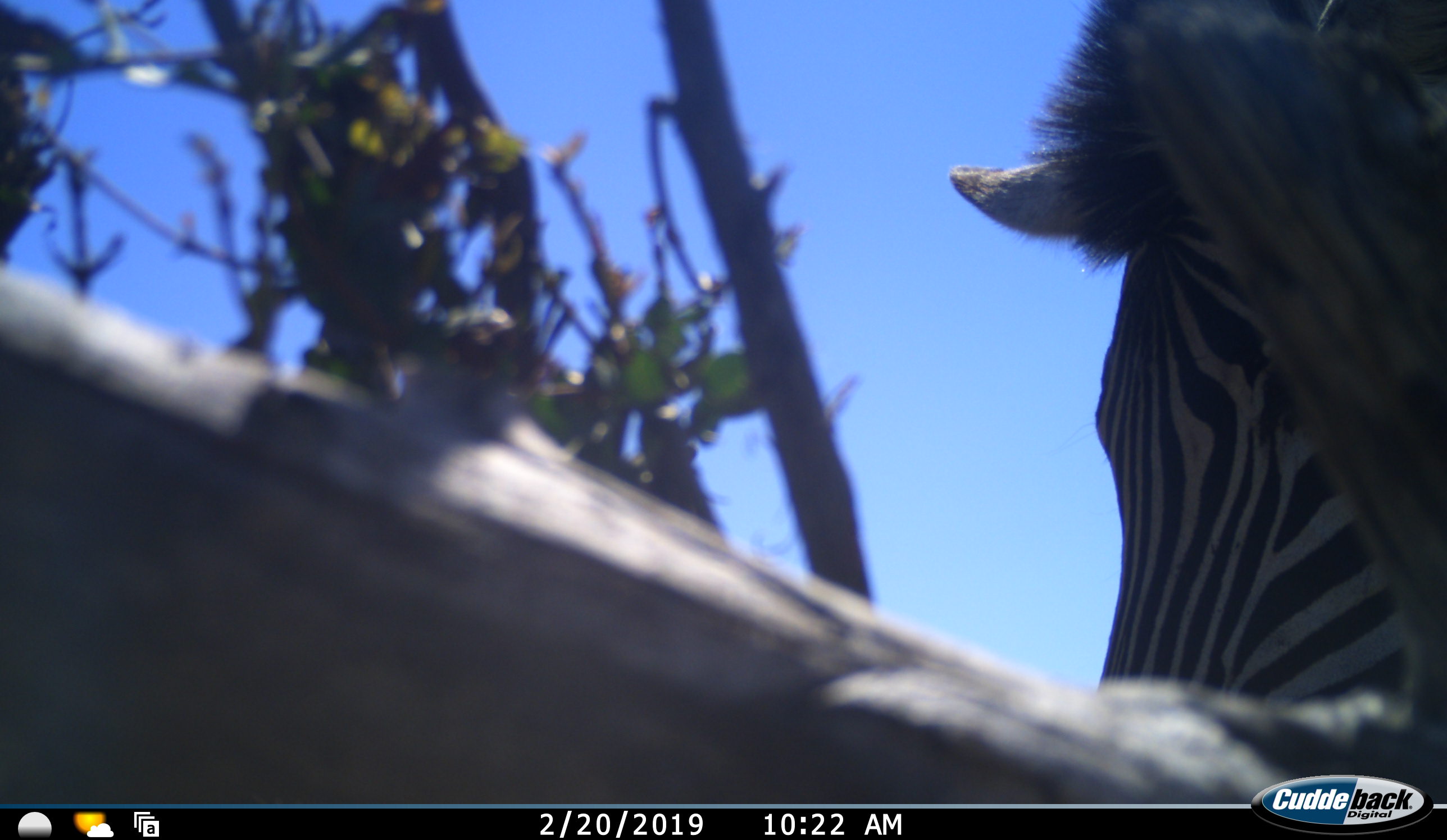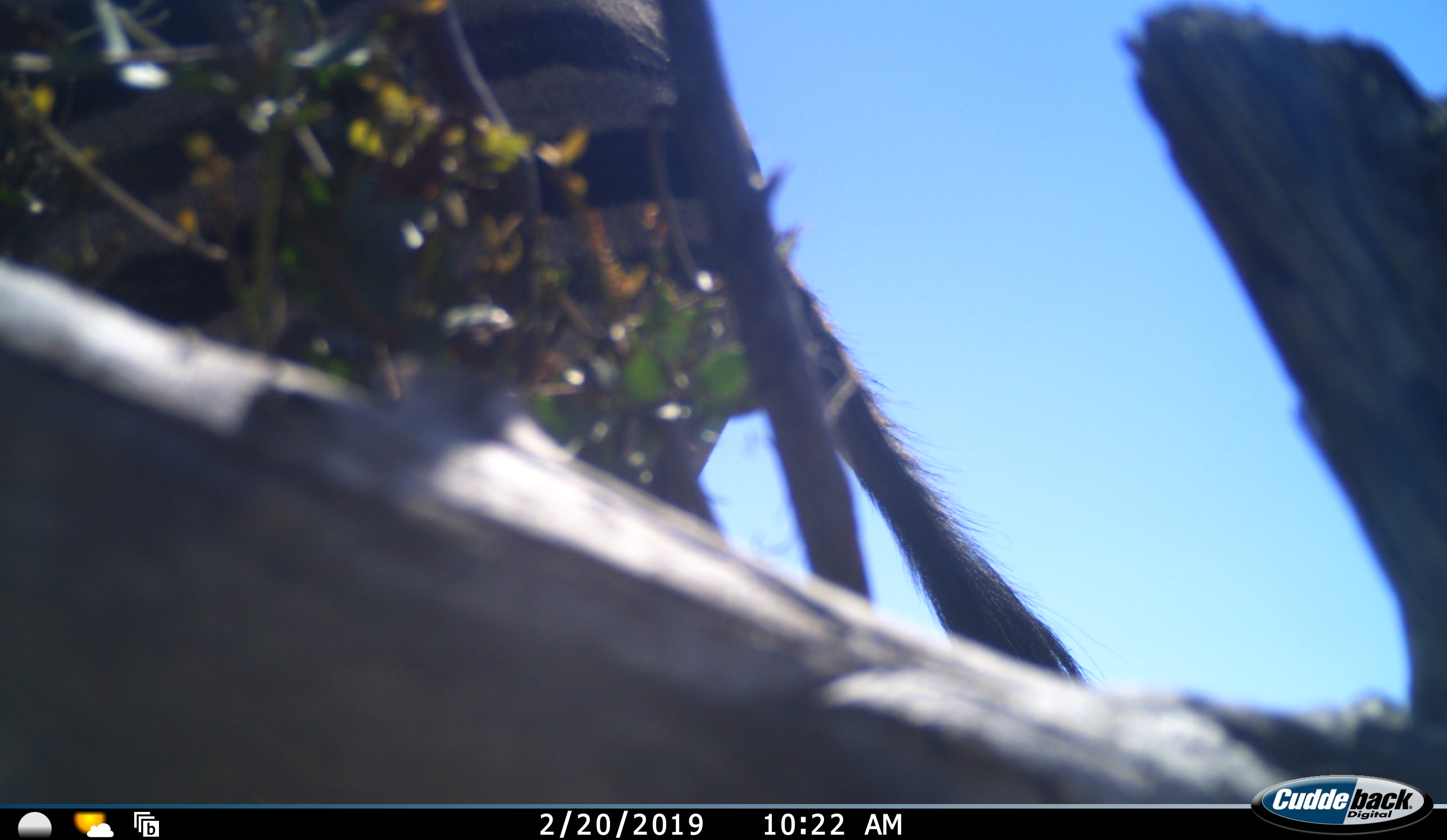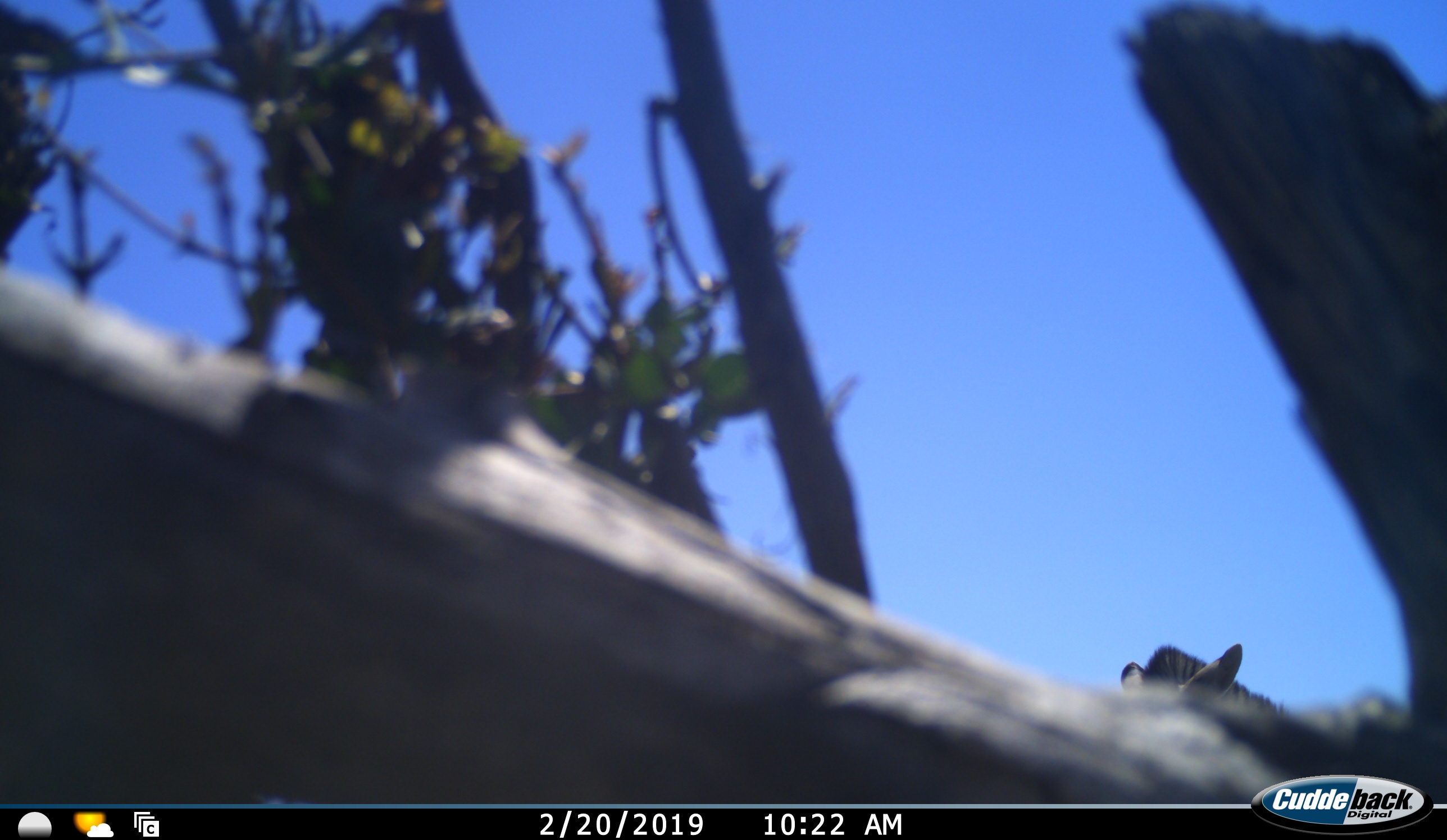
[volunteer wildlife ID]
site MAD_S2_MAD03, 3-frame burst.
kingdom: Animalia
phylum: Chordata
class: Mammalia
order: Perissodactyla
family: Equidae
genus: Equus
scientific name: Equus quagga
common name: plains zebra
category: zebraplains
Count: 2.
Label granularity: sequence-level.